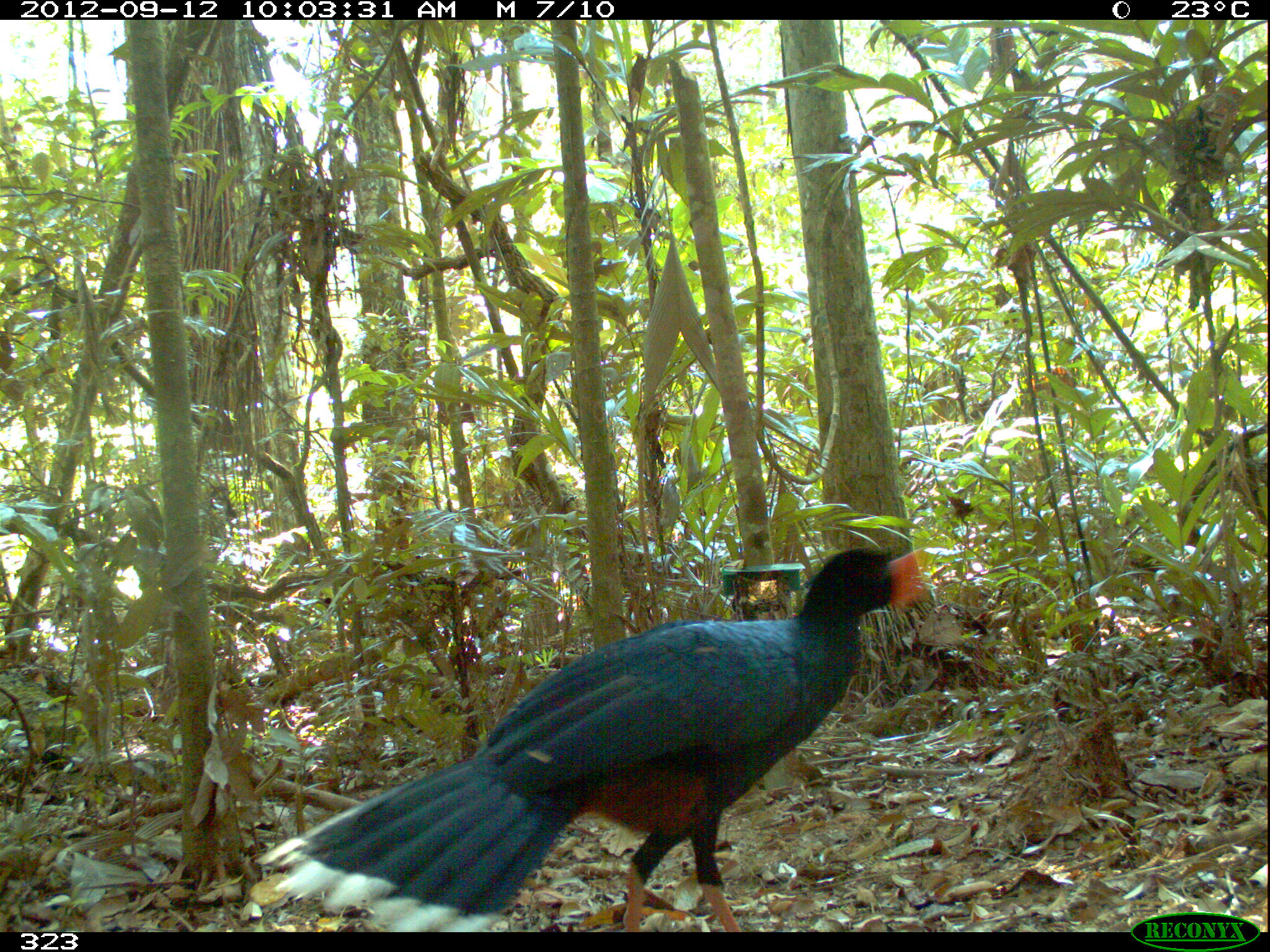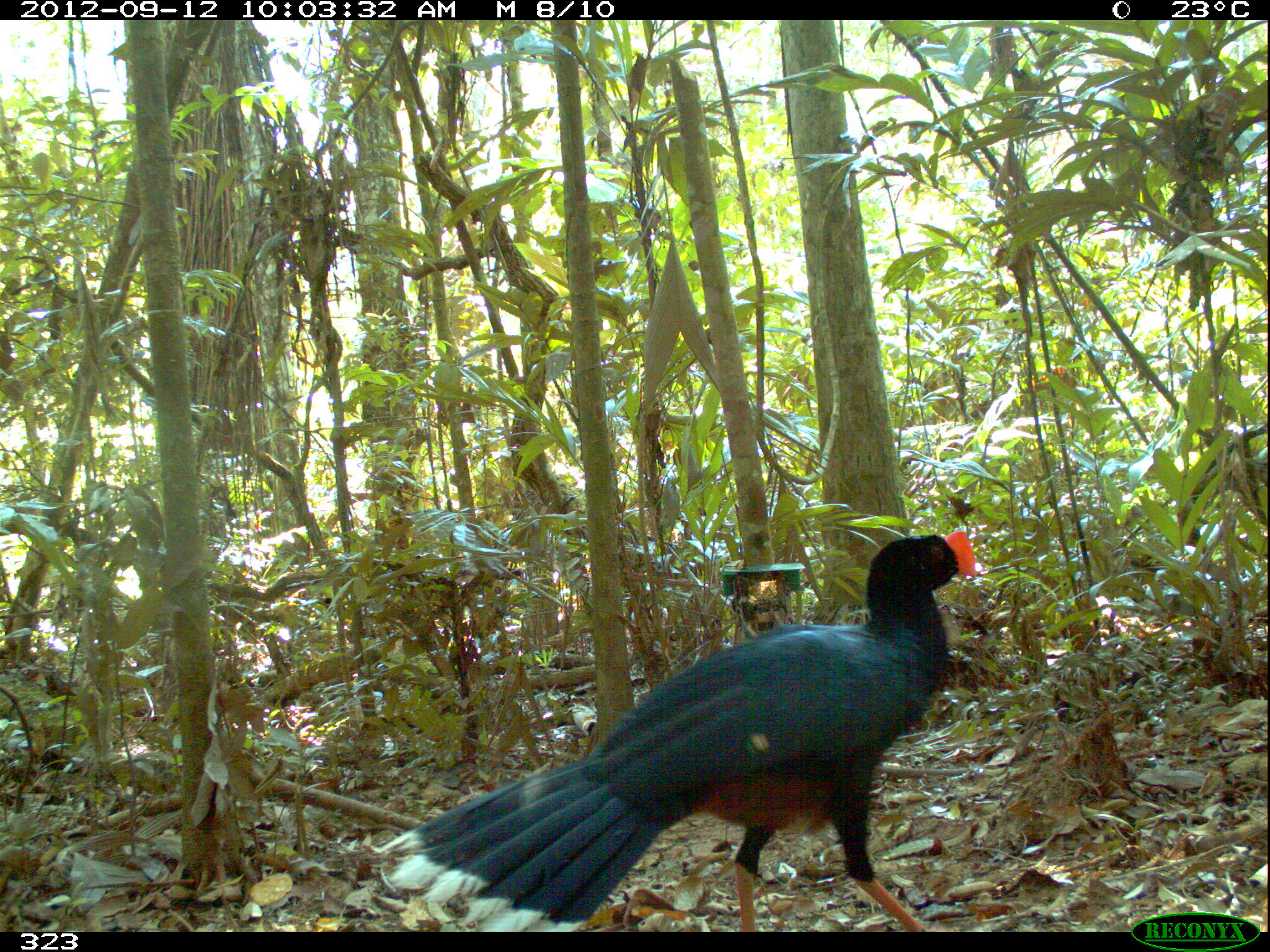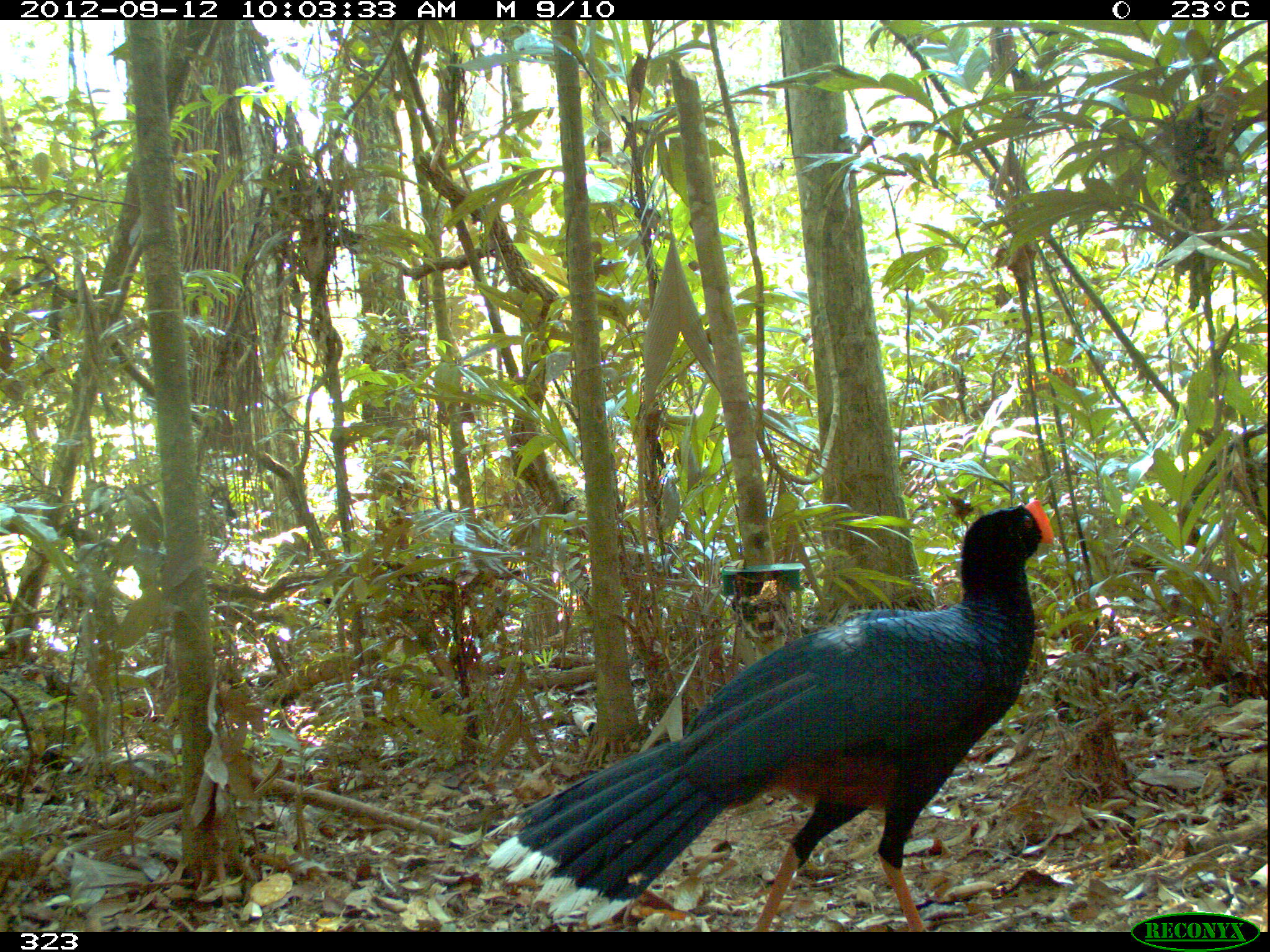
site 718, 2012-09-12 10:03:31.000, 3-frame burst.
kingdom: Animalia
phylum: Chordata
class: Aves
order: Galliformes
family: Cracidae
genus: Mitu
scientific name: Mitu tuberosum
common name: razor-billed curassow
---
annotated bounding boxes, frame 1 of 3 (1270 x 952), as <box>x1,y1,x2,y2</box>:
mitu tuberosum: <box>253,546,925,932</box>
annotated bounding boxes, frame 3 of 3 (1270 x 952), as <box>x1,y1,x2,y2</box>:
mitu tuberosum: <box>485,498,1053,931</box>